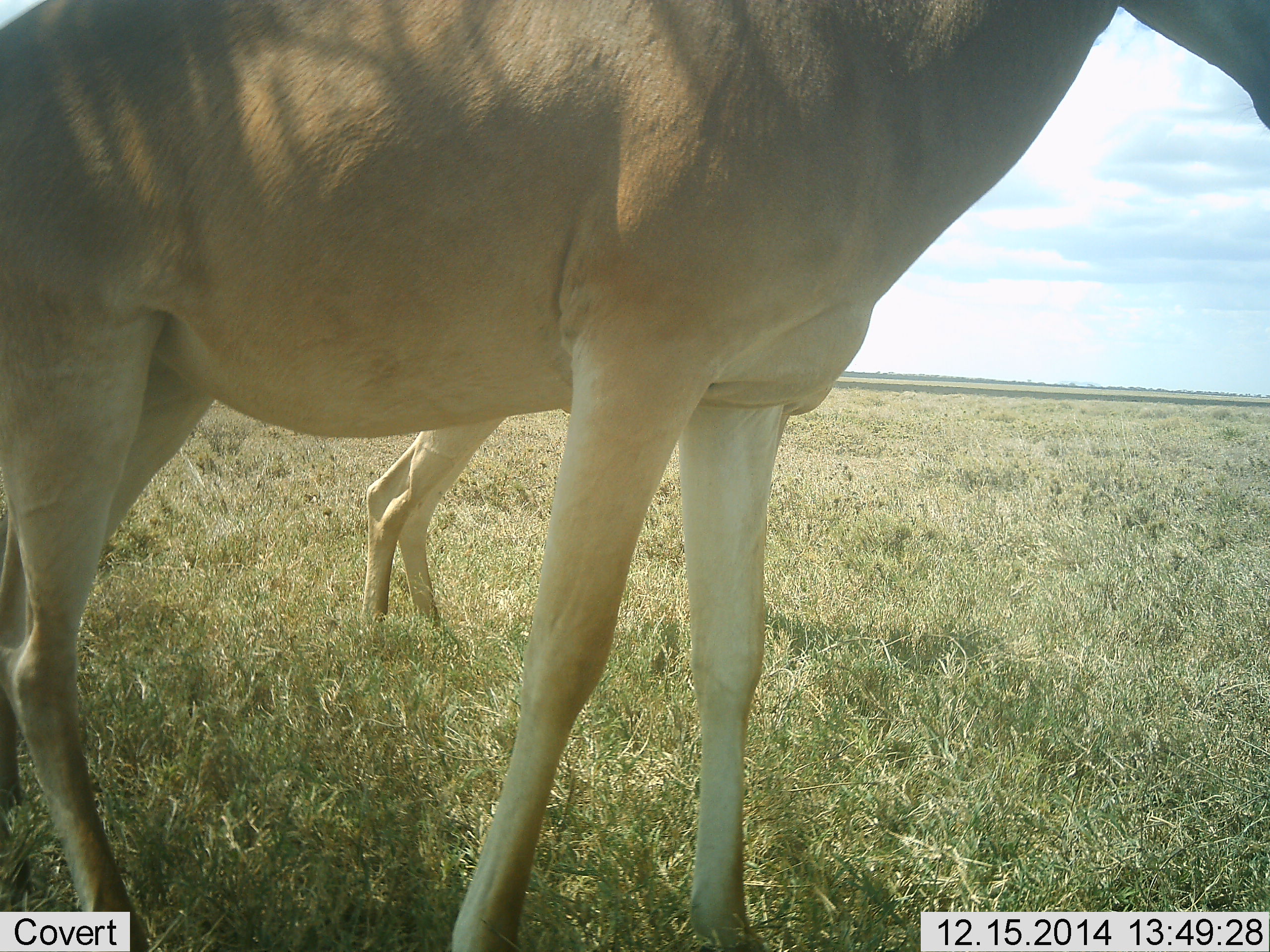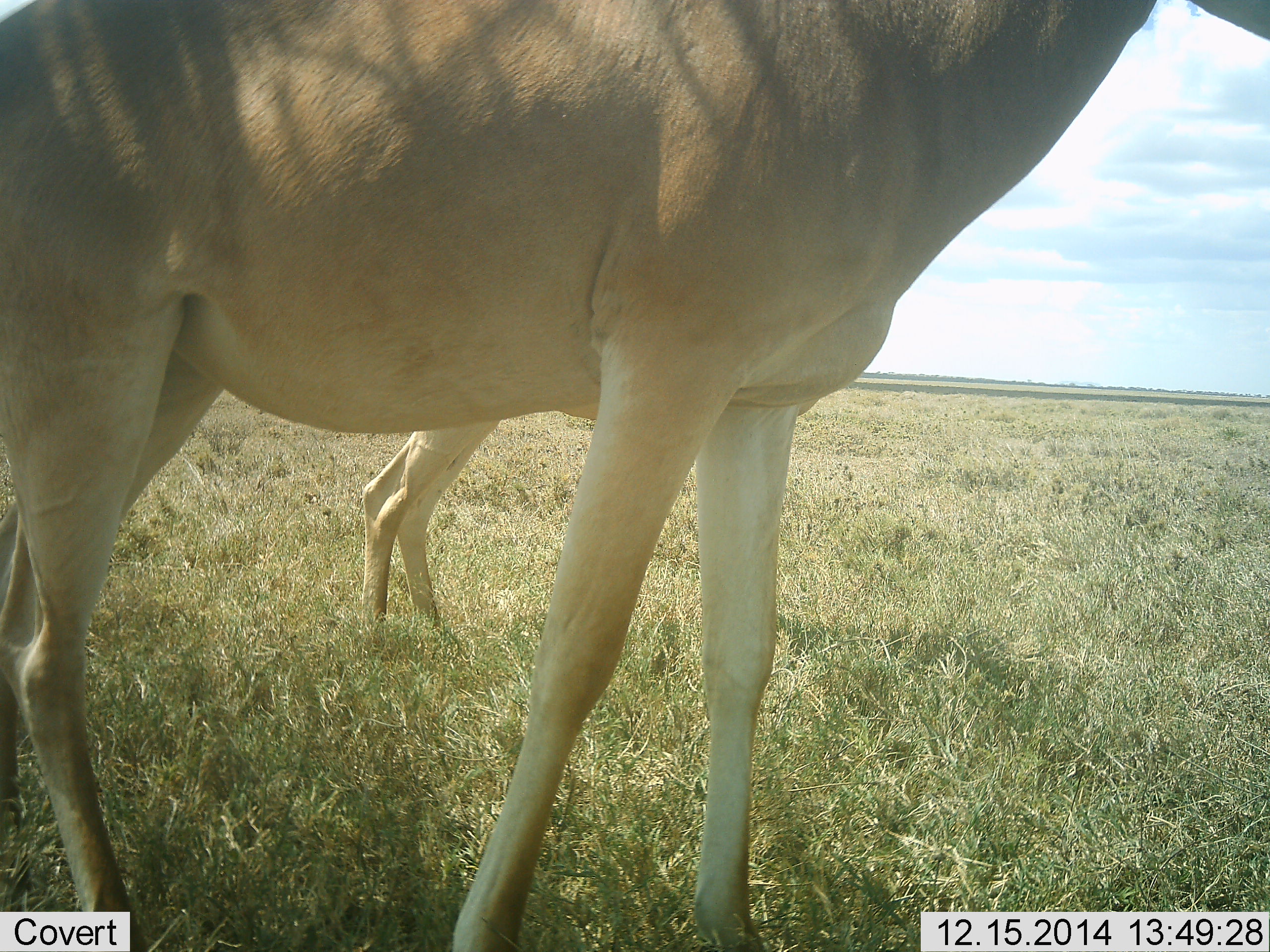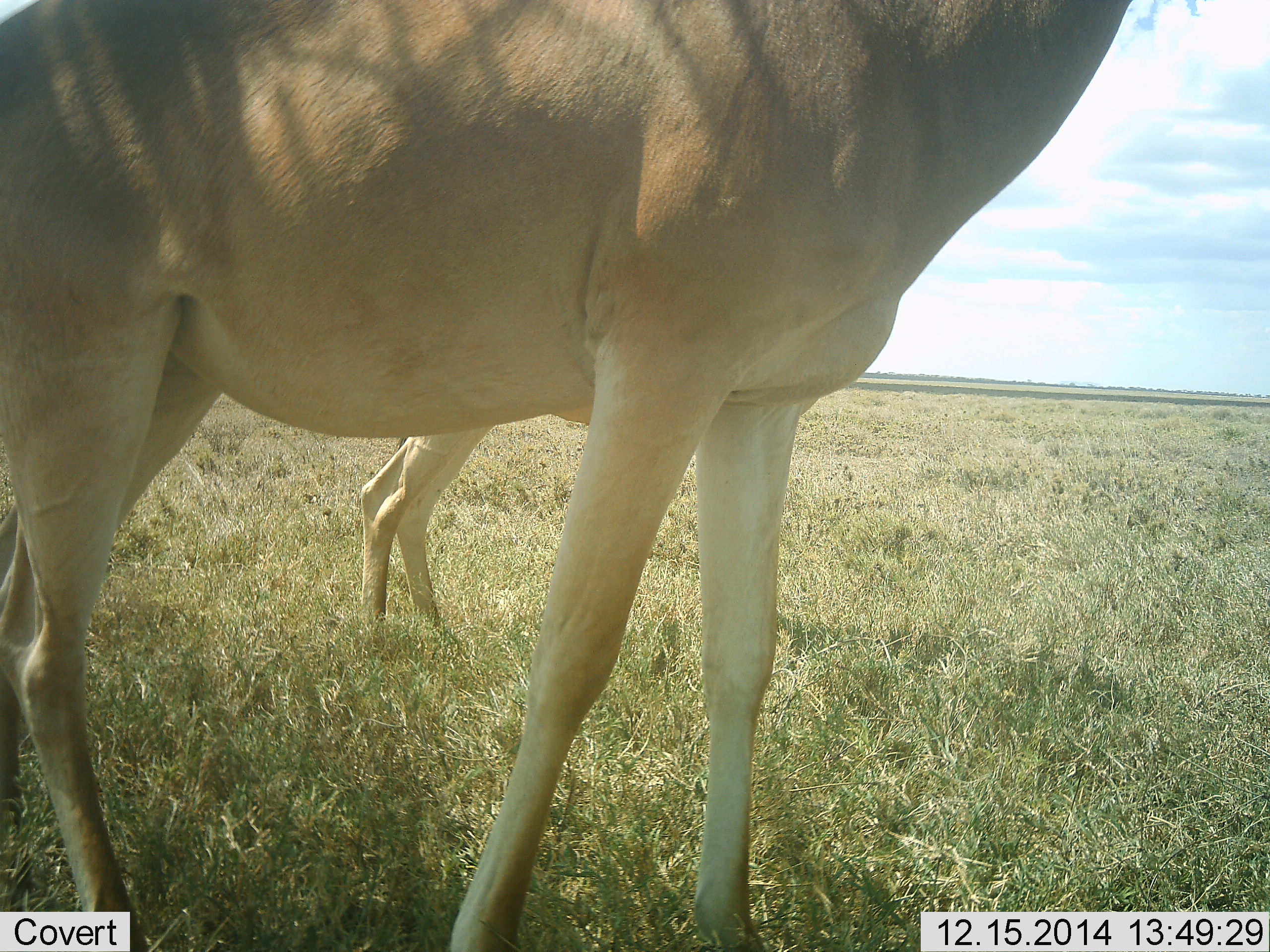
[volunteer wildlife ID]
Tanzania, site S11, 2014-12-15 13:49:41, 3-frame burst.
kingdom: Animalia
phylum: Chordata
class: Mammalia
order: Artiodactyla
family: Bovidae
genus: Alcelaphus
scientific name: Alcelaphus buselaphus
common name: hartebeest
Hartebeest (Alcelaphus buselaphus), count 2. Behavior (volunteer vote fractions): standing 100%, resting 0%, moving 0%, interacting 0%. Young present (vote fraction): 0%. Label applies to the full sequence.